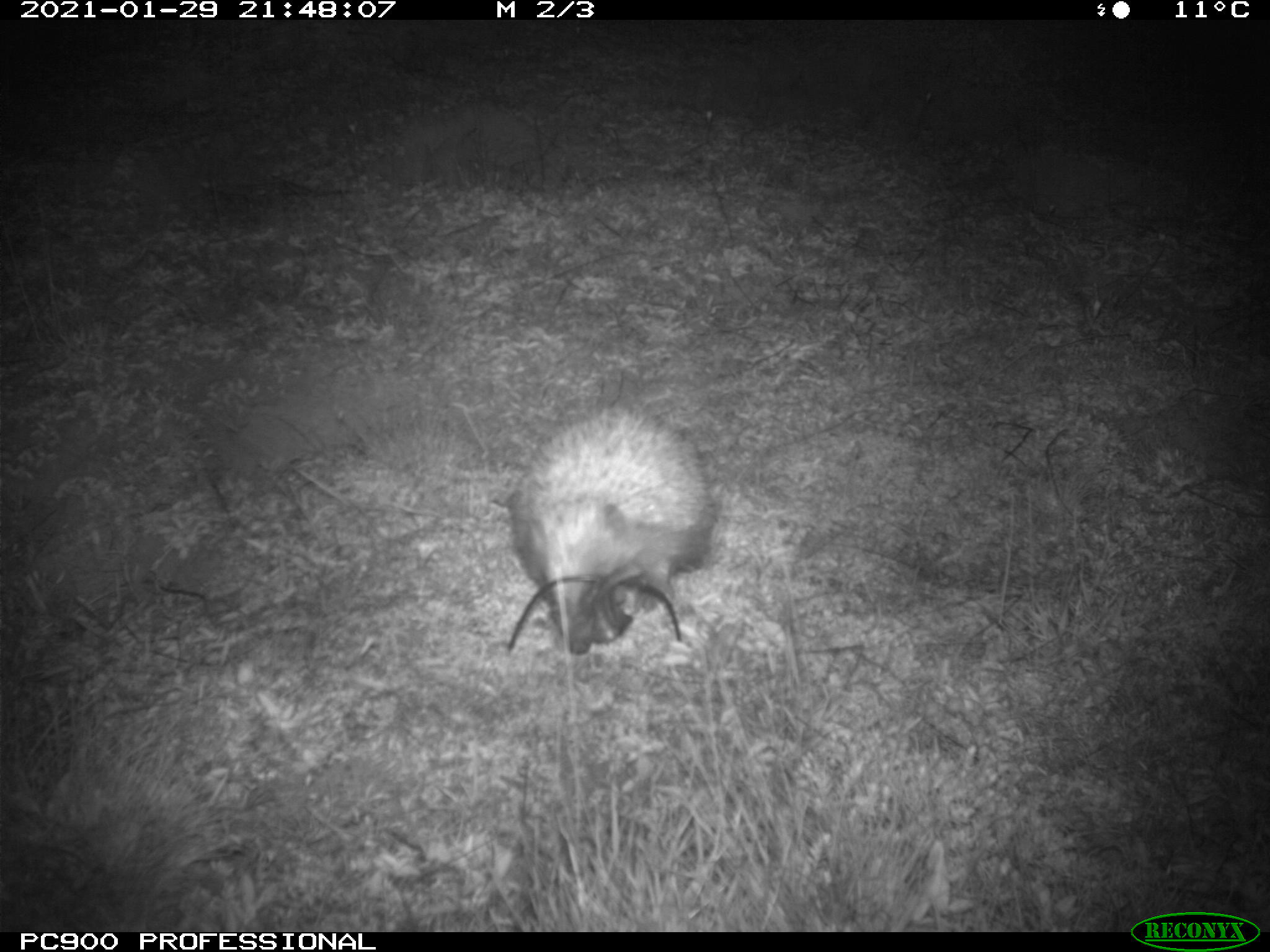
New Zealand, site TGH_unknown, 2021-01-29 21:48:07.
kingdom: Animalia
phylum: Chordata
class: Mammalia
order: Eulipotyphla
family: Erinaceidae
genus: Erinaceus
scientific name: Erinaceus europaeus europaeus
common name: european hedgehog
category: hedgehog